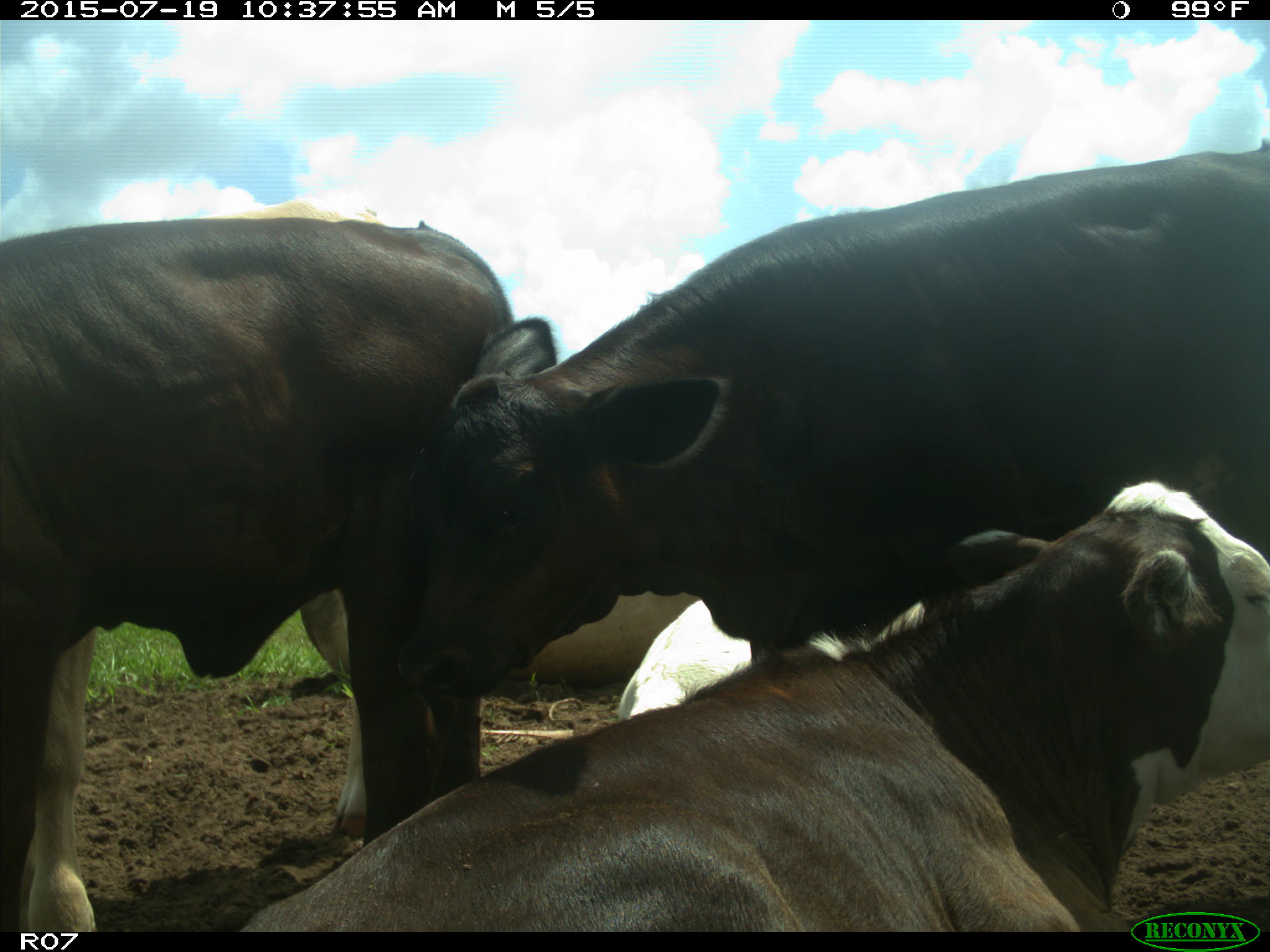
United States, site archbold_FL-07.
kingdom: Animalia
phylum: Chordata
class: Mammalia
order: Artiodactyla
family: Bovidae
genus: Bos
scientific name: Bos taurus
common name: domestic cow